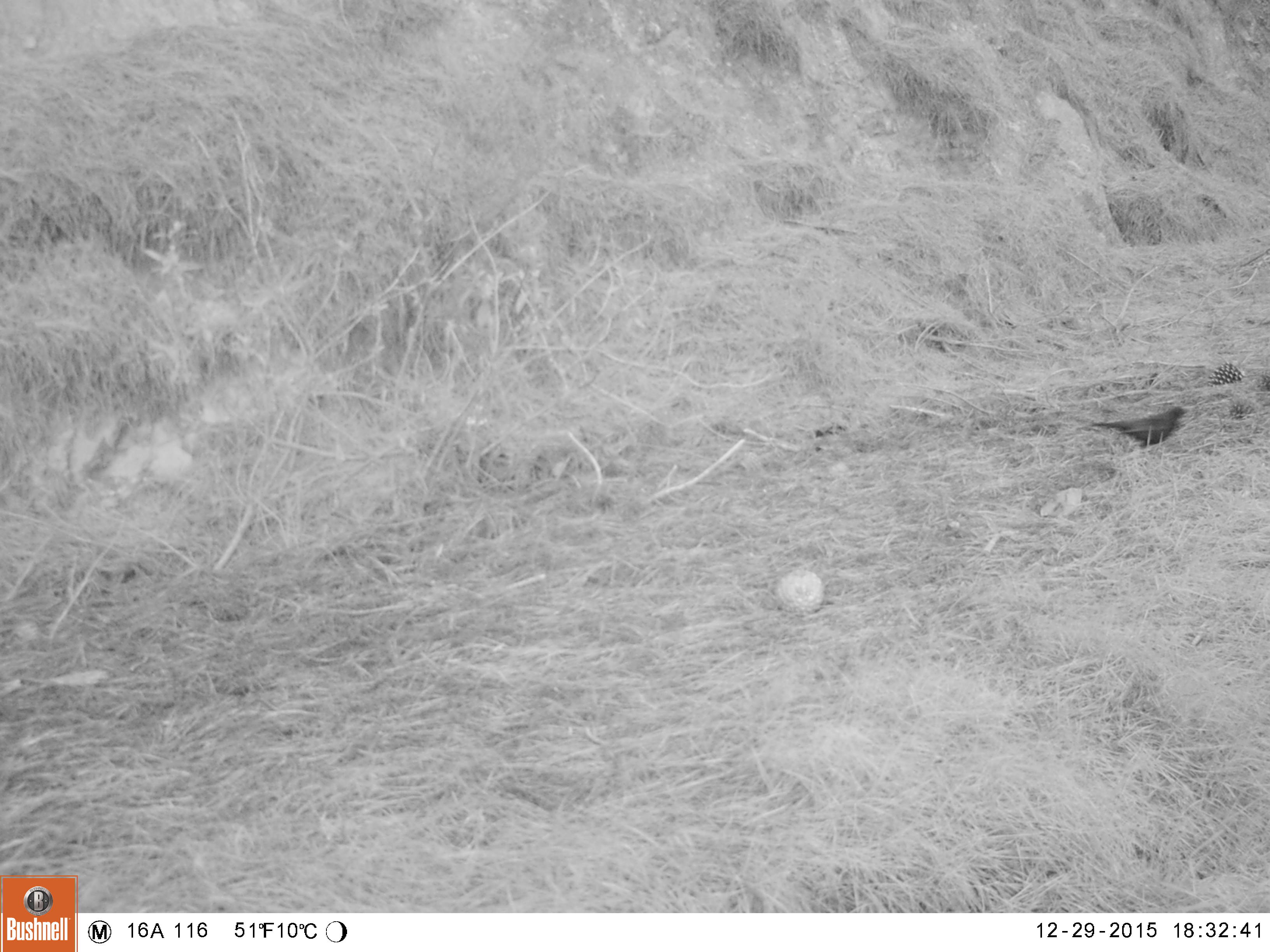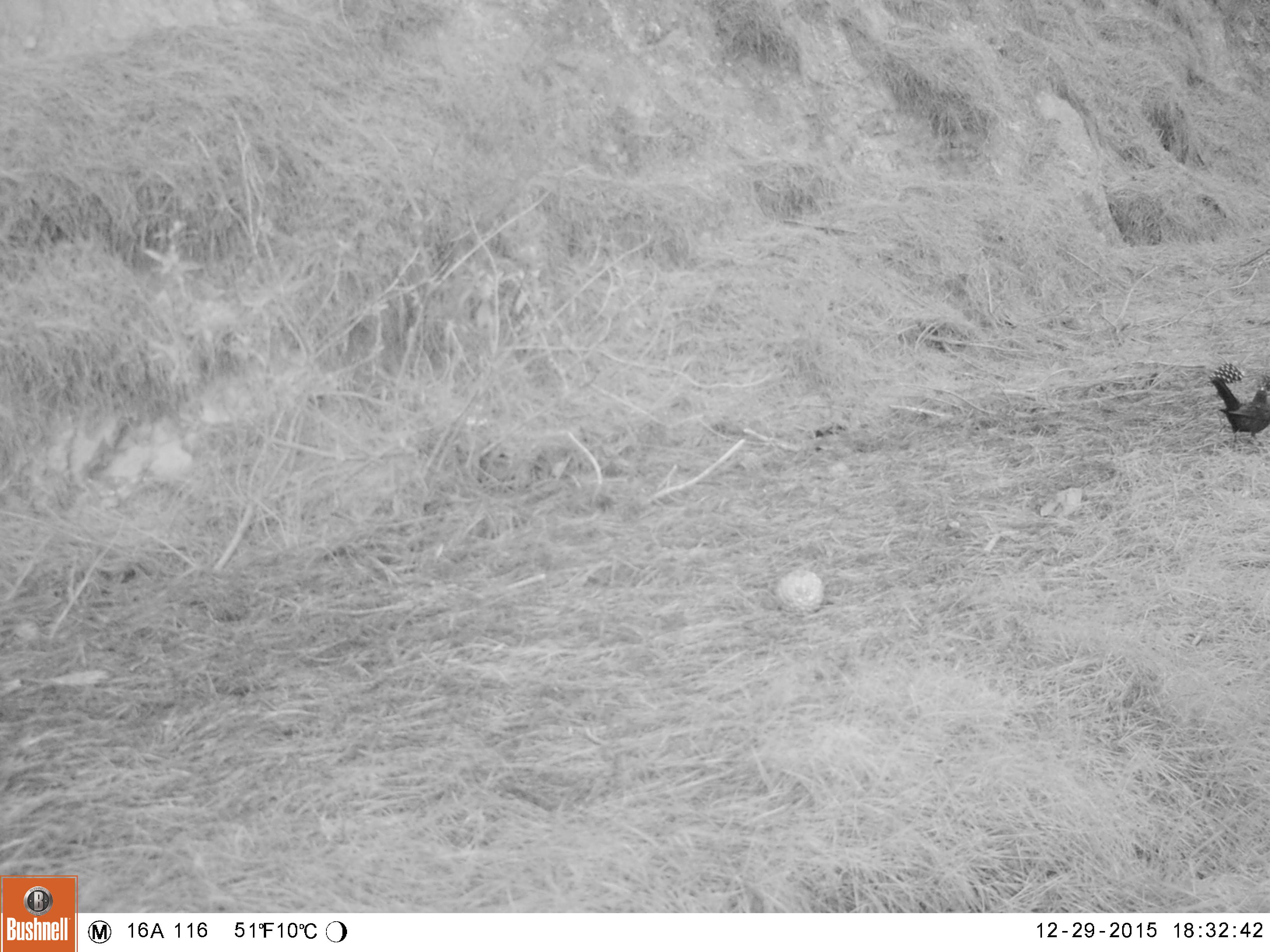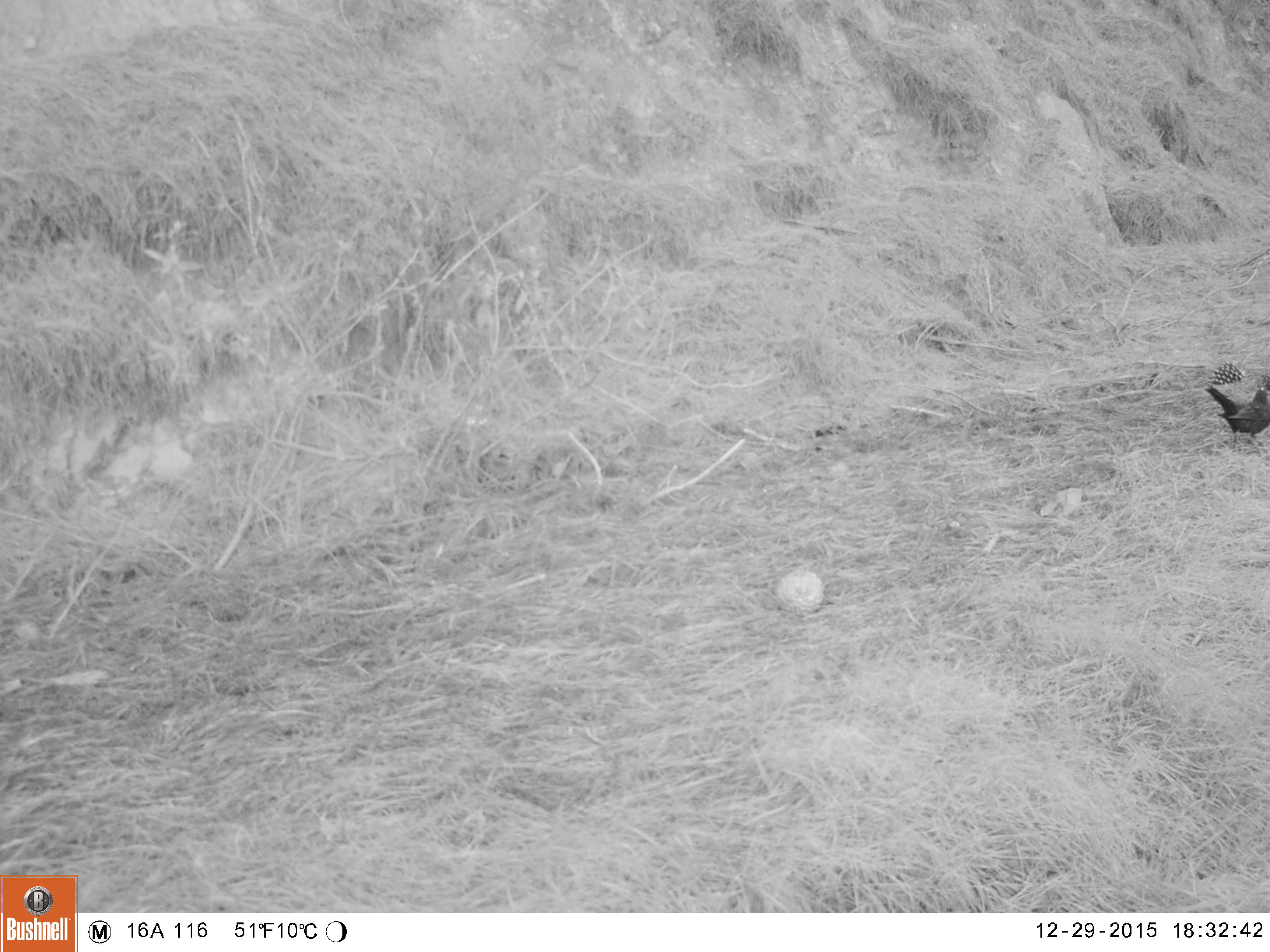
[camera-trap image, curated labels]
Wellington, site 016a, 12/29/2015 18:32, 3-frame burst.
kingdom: Animalia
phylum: Chordata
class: Aves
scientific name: Aves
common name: bird